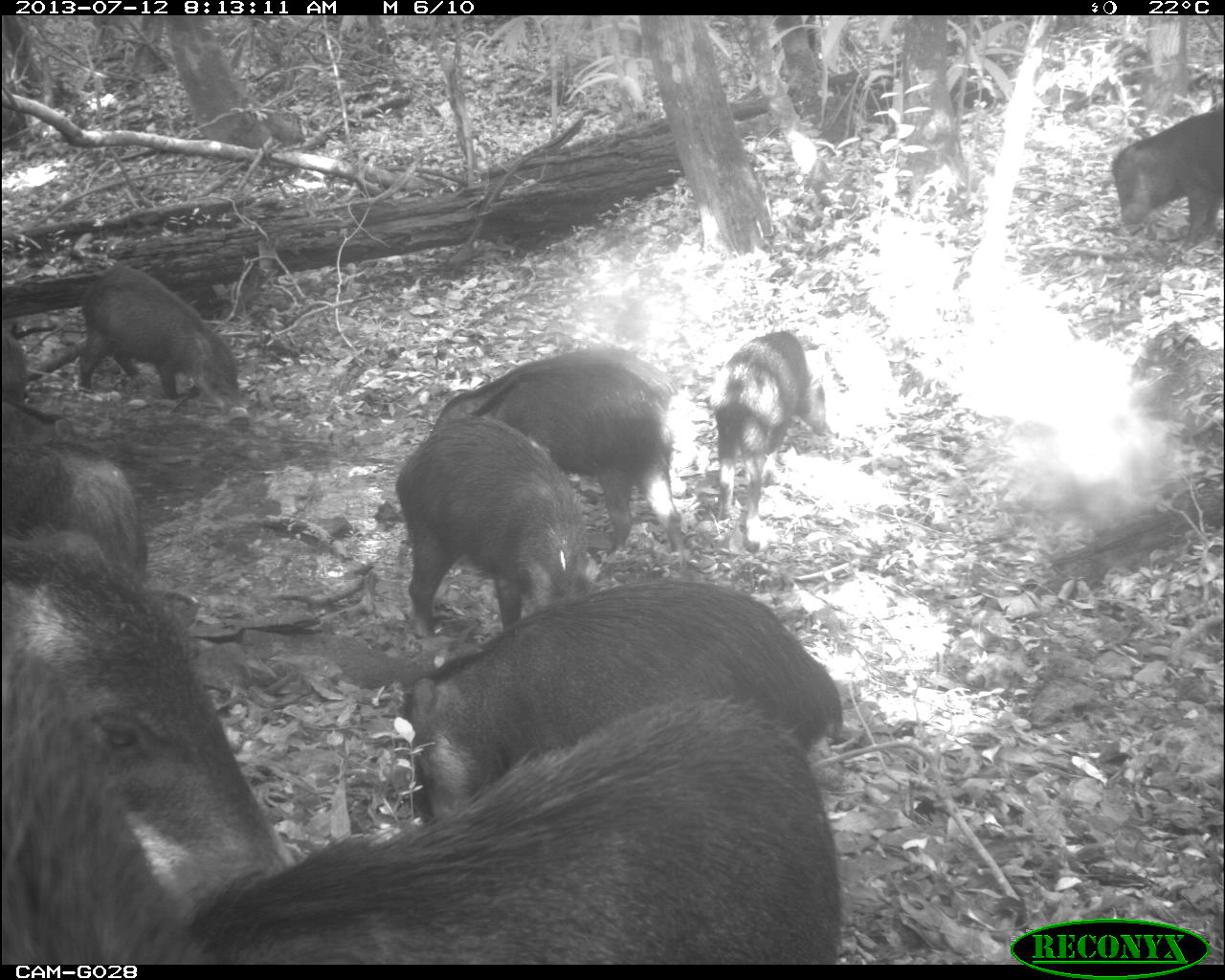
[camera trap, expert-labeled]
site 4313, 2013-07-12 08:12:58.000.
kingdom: Animalia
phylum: Chordata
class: Mammalia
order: Artiodactyla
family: Tayassuidae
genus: Tayassu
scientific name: Tayassu pecari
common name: white-lipped peccary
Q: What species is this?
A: Tayassu pecari (white-lipped peccary).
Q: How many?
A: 20.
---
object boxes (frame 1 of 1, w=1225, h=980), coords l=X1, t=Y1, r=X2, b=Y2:
tayassu pecari: l=182, t=689, r=848, b=966; l=368, t=573, r=847, b=829; l=0, t=526, r=292, b=914; l=423, t=344, r=687, b=556; l=392, t=413, r=593, b=639; l=702, t=327, r=833, b=554; l=76, t=260, r=242, b=414; l=0, t=436, r=150, b=602; l=1106, t=94, r=1225, b=253; l=0, t=310, r=32, b=415